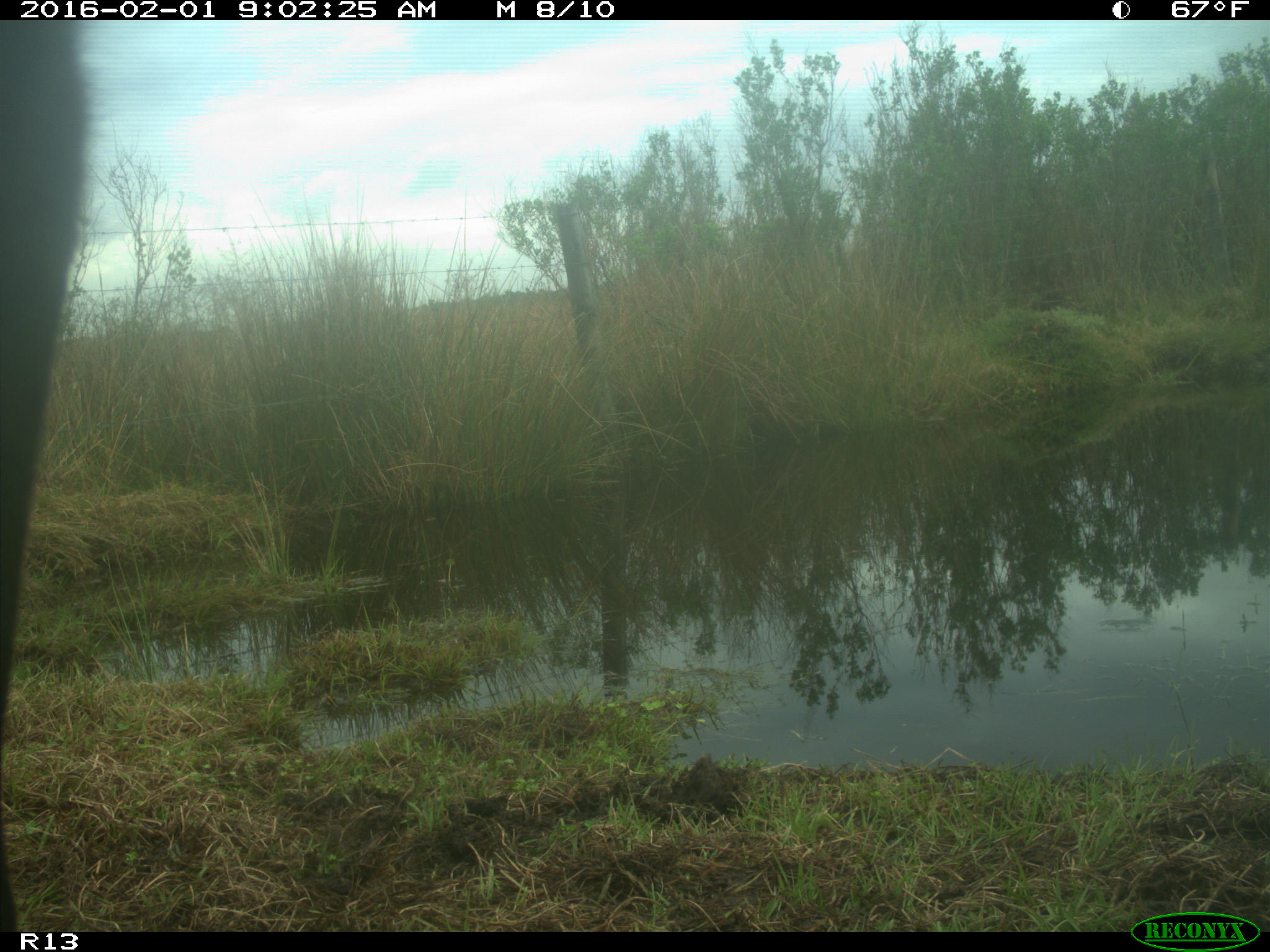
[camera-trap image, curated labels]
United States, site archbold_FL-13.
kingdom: Animalia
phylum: Chordata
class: Mammalia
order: Artiodactyla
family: Bovidae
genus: Bos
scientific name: Bos taurus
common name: domestic cow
Bos taurus (domestic cow).